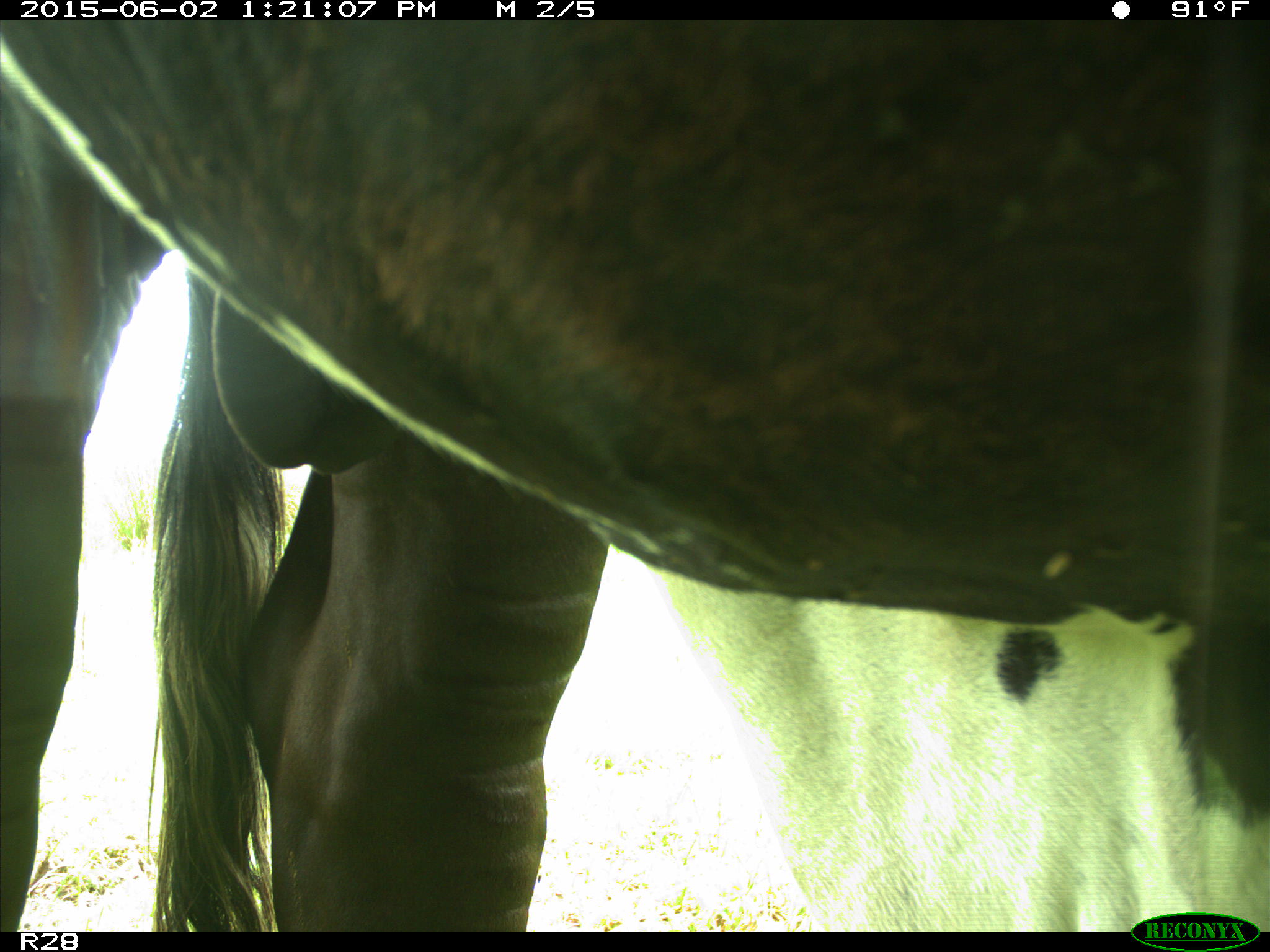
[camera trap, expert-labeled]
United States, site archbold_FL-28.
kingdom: Animalia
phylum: Chordata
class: Mammalia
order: Artiodactyla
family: Bovidae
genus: Bos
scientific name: Bos taurus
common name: domestic cow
Bos taurus (domestic cow).